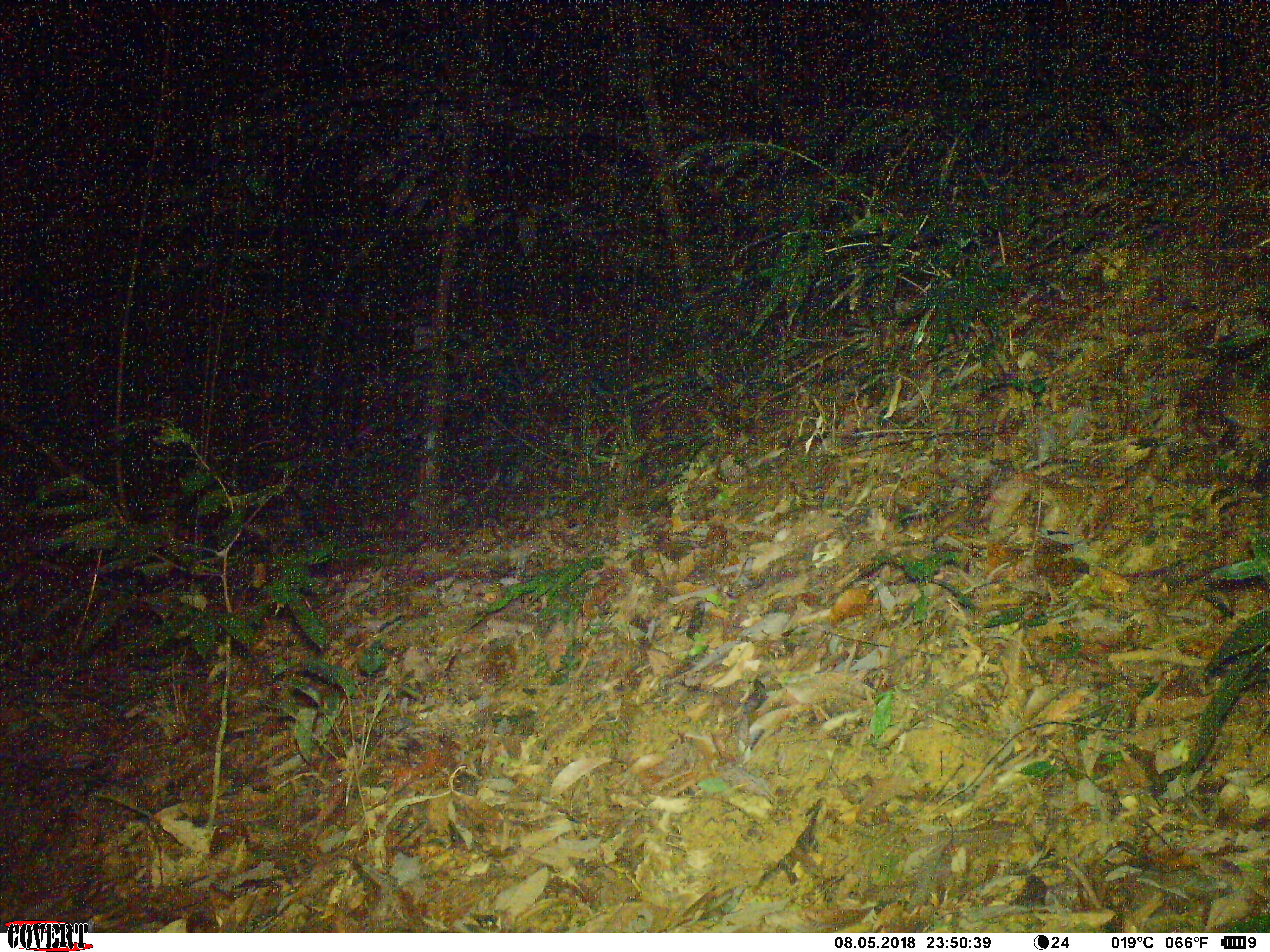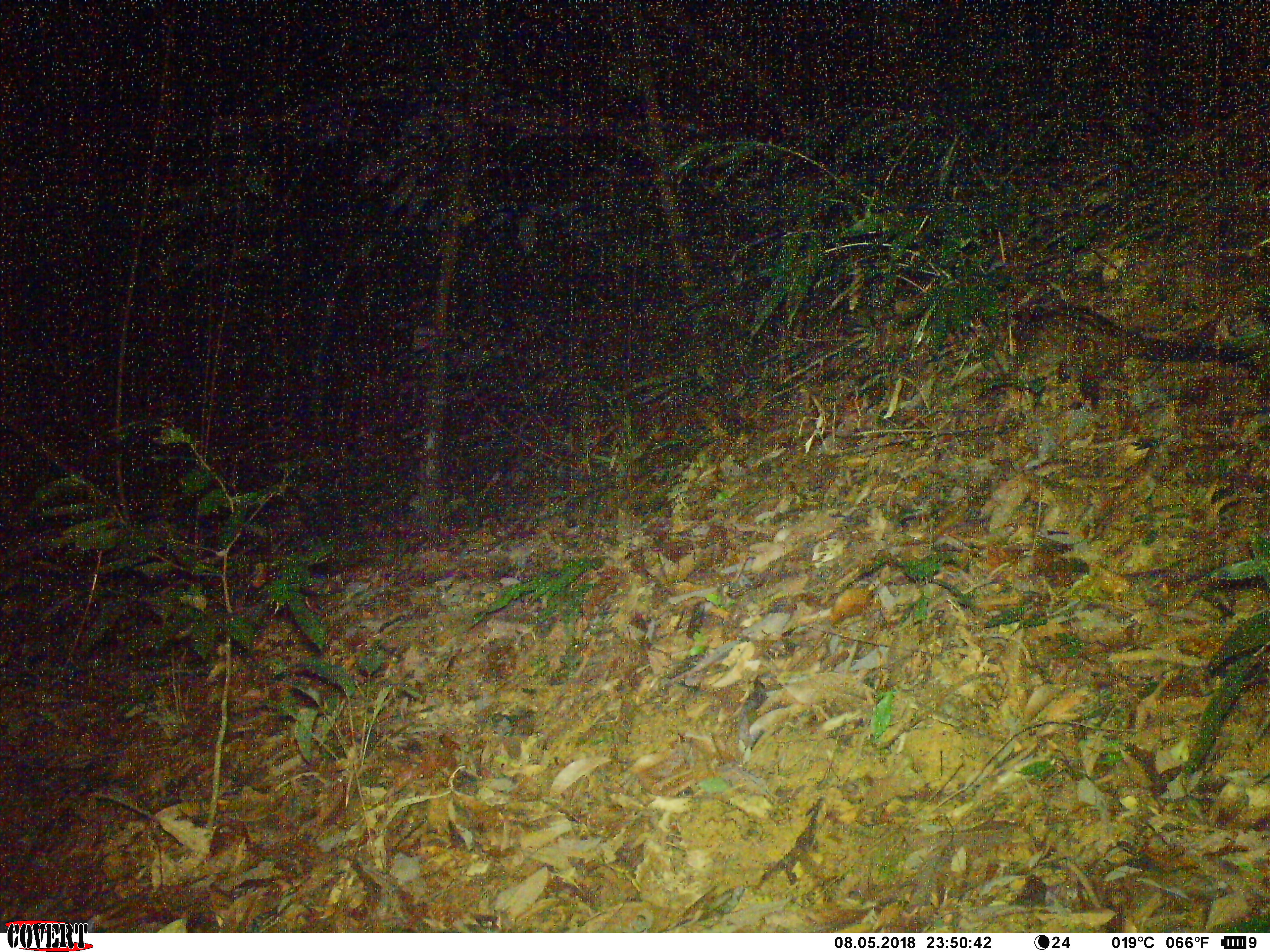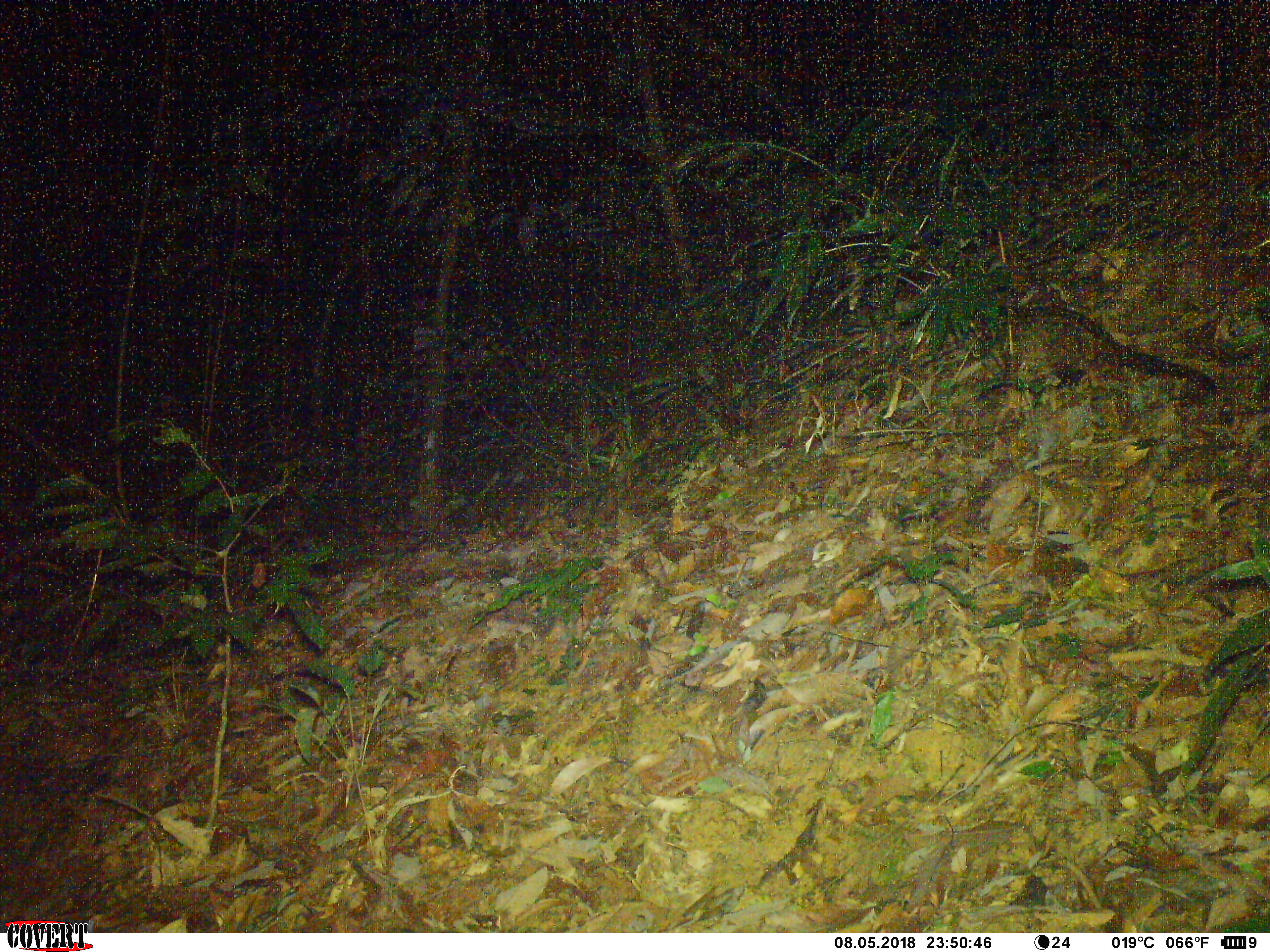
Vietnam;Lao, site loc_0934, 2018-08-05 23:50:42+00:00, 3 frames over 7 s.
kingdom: Animalia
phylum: Chordata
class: Mammalia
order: Carnivora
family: Viverridae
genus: Paradoxurus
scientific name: Paradoxurus hermaphroditus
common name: common palm civet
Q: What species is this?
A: Common palm civet (Paradoxurus hermaphroditus).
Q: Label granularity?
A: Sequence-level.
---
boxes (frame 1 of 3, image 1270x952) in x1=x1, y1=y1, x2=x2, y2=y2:
common palm civet: x1=1172, y1=387, x2=1270, y2=444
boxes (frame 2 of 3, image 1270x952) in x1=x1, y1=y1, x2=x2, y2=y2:
common palm civet: x1=1011, y1=304, x2=1258, y2=412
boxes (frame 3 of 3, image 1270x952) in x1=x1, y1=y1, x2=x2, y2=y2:
common palm civet: x1=970, y1=305, x2=1218, y2=395